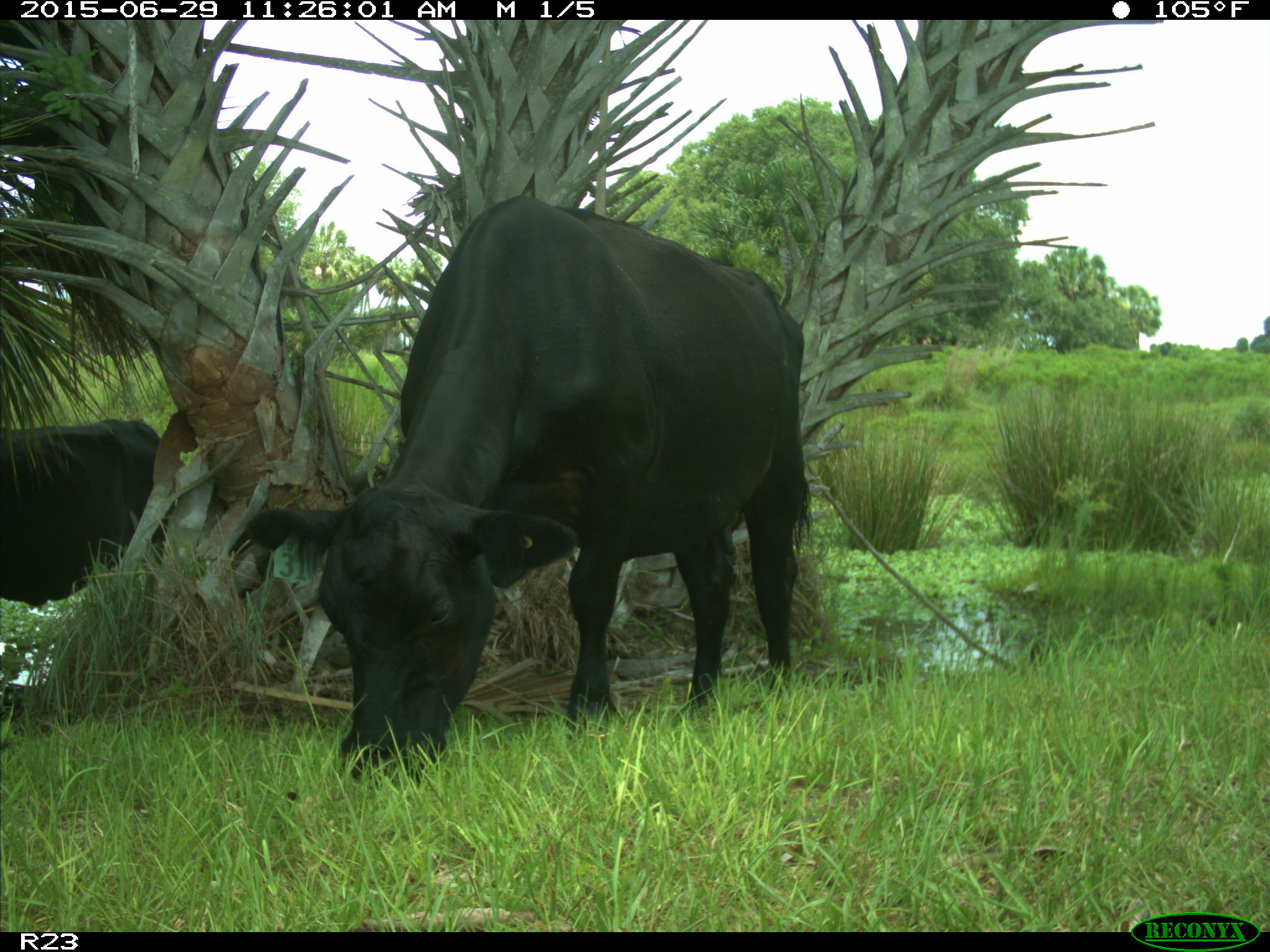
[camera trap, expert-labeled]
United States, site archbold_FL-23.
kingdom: Animalia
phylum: Chordata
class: Mammalia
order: Artiodactyla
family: Bovidae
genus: Bos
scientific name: Bos taurus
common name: domestic cow